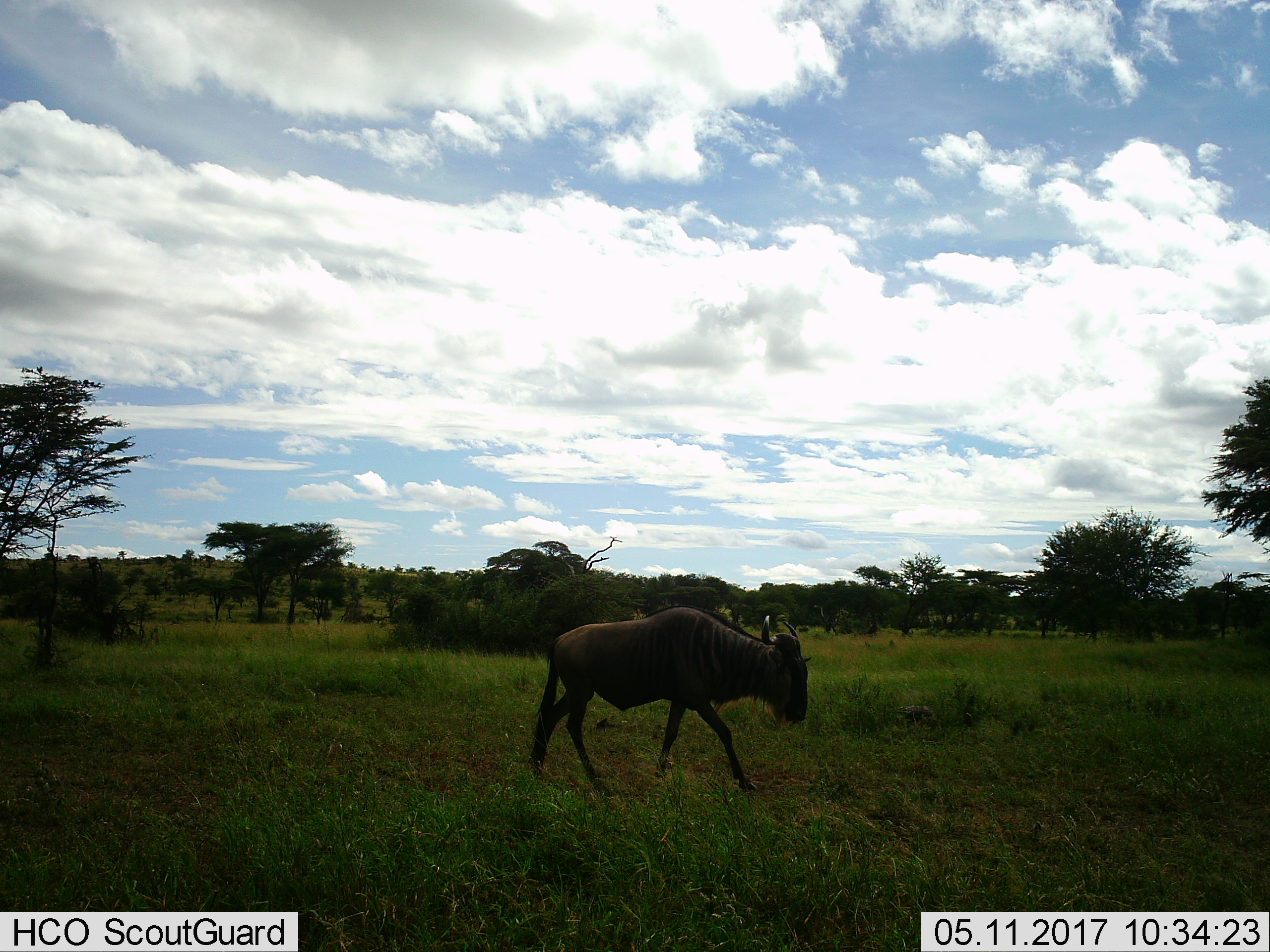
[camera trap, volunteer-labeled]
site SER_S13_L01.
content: unidentified animal